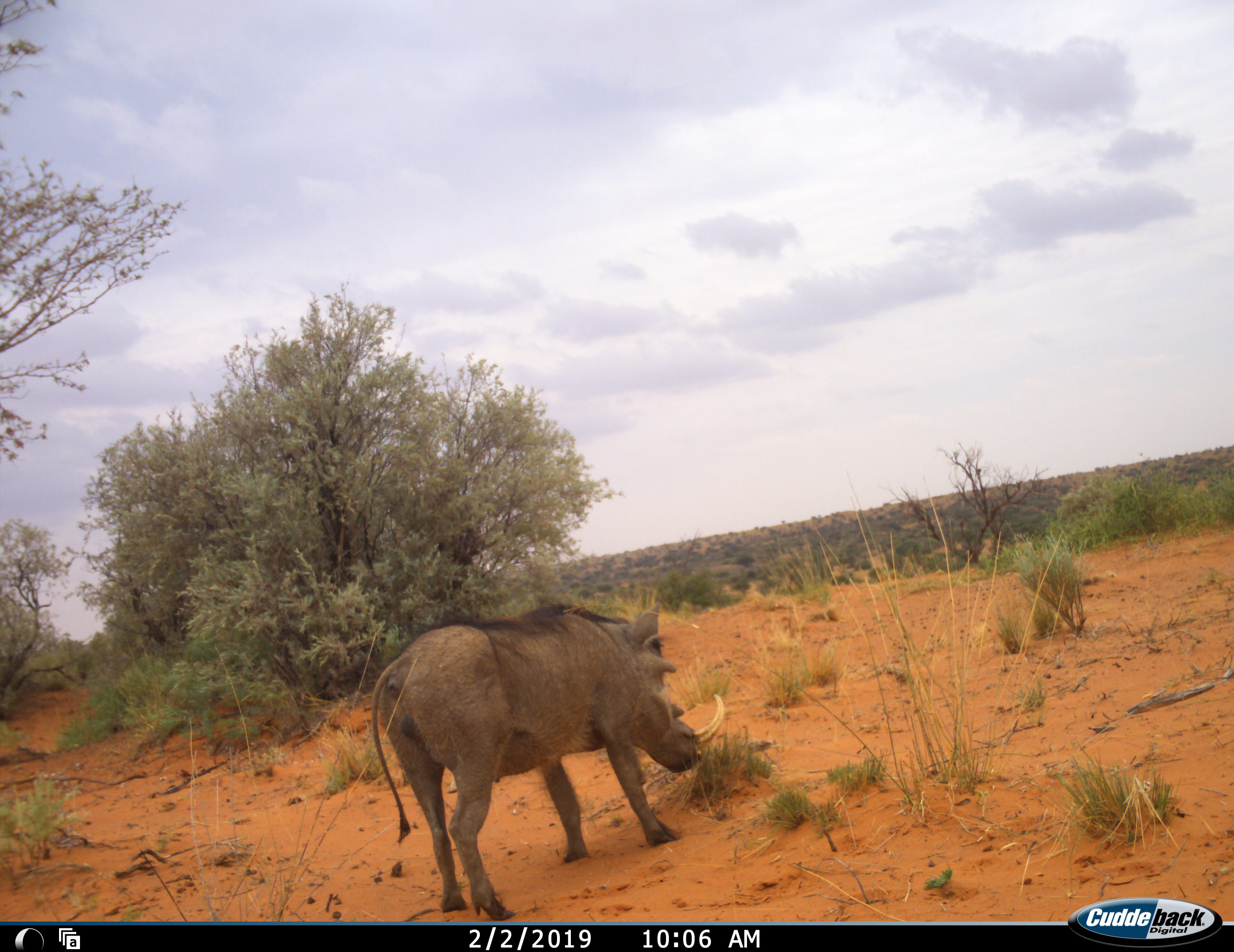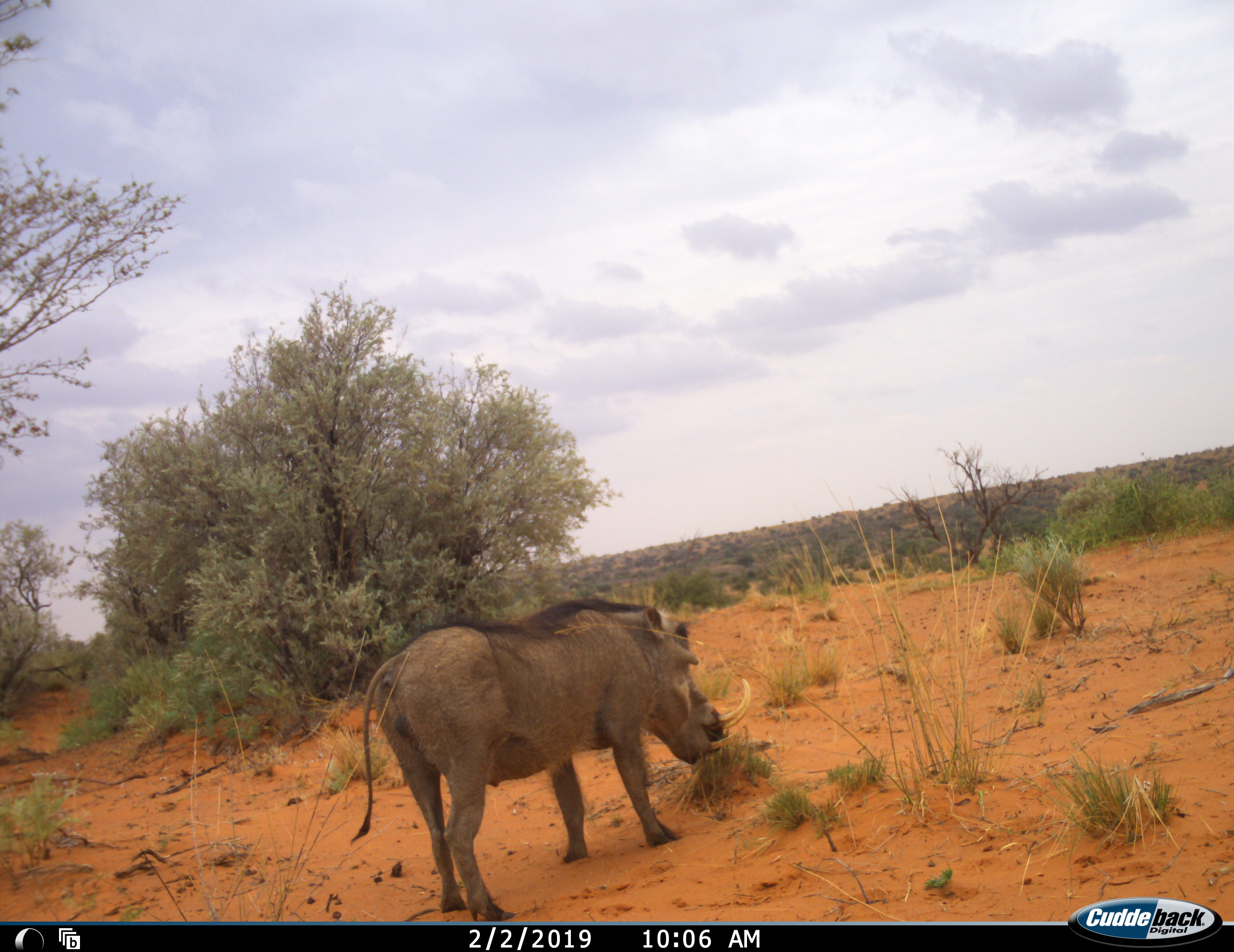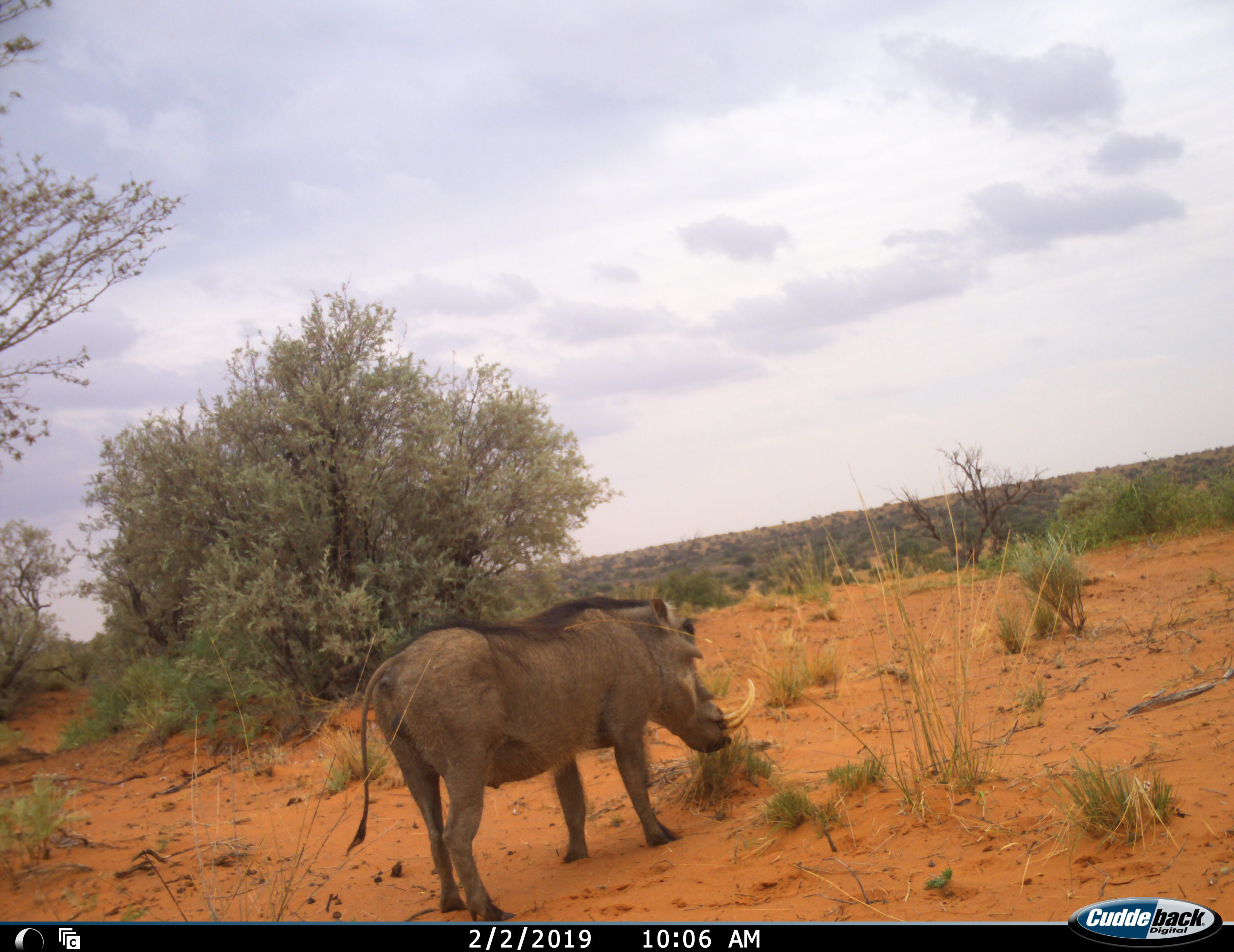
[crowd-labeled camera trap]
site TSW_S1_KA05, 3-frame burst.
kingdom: Animalia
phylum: Chordata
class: Mammalia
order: Artiodactyla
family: Suidae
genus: Phacochoerus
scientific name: Phacochoerus africanus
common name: warthog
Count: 1.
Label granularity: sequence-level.